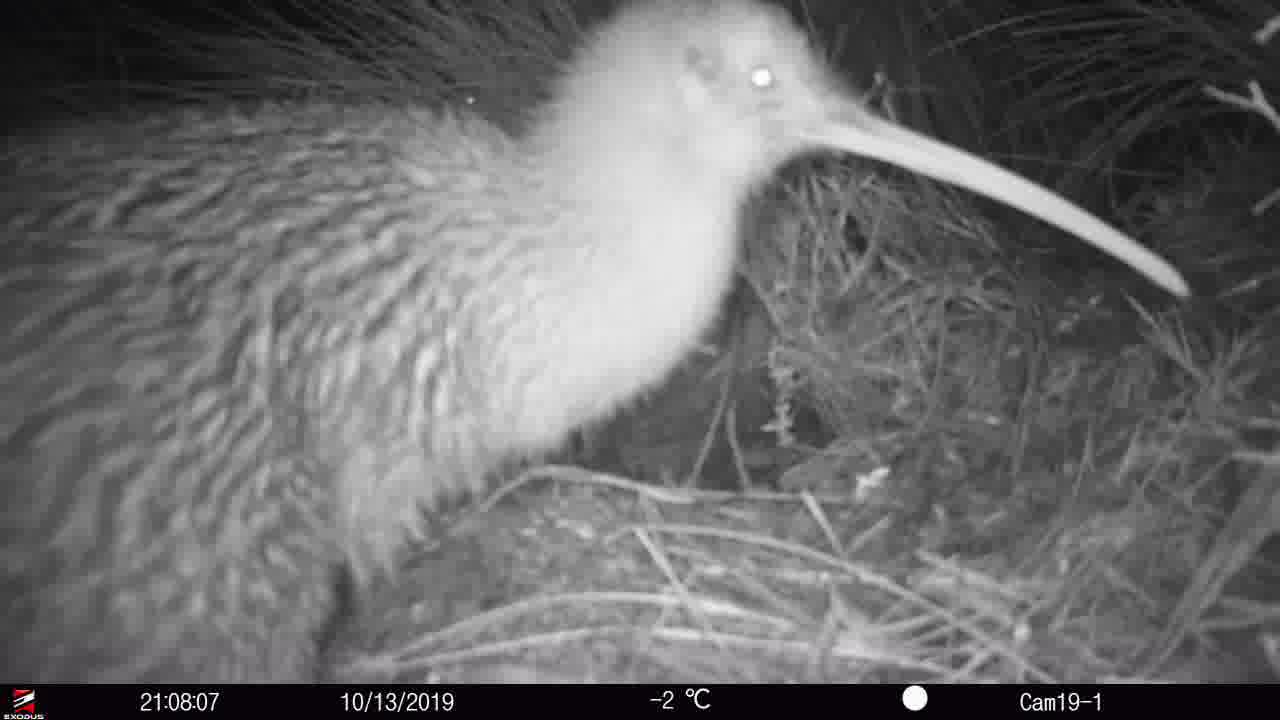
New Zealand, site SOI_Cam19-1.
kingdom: Animalia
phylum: Chordata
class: Aves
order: Apterygiformes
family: Apterygidae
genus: Apteryx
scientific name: Apteryx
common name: kiwi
Kiwi (Apteryx).